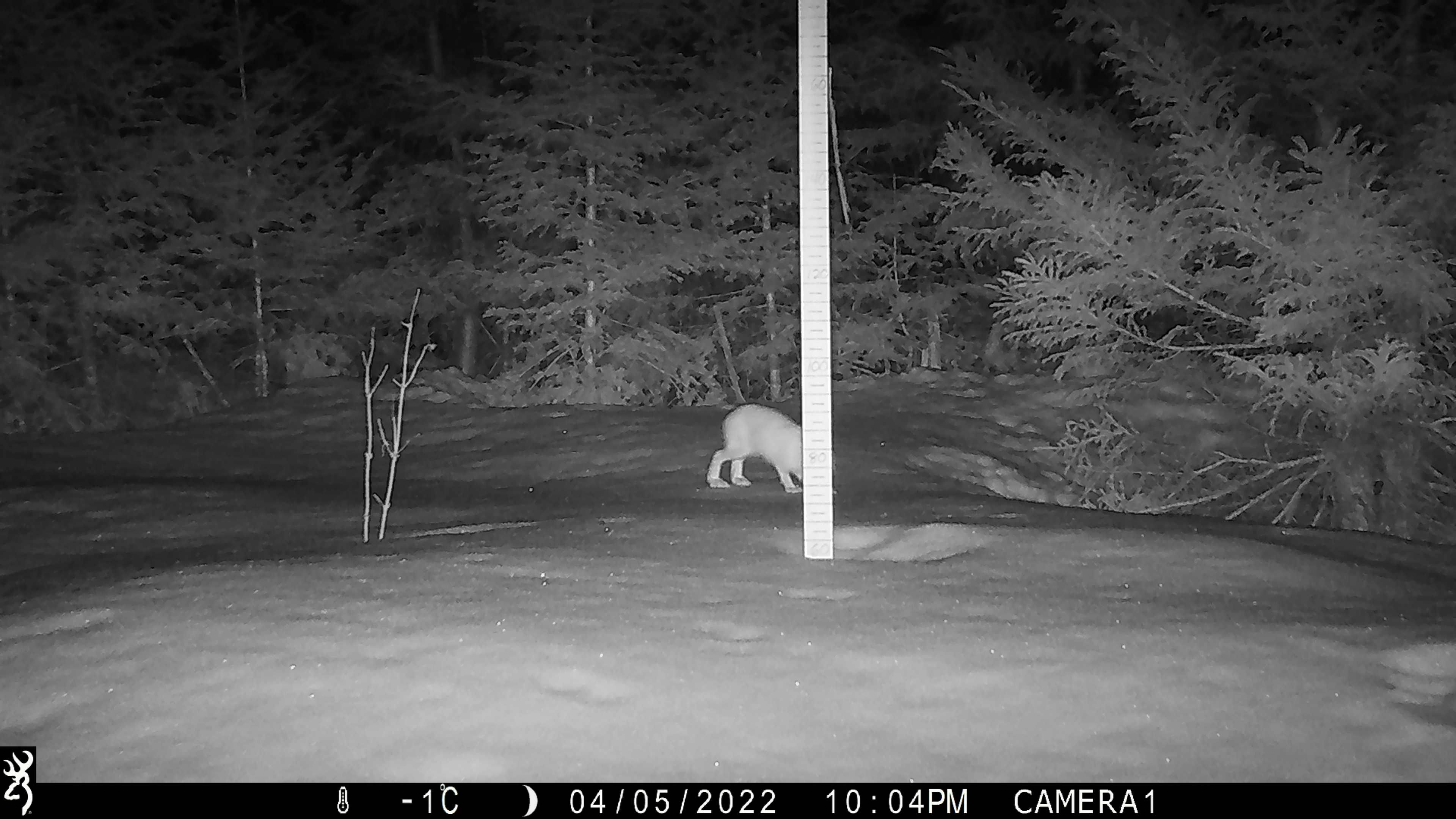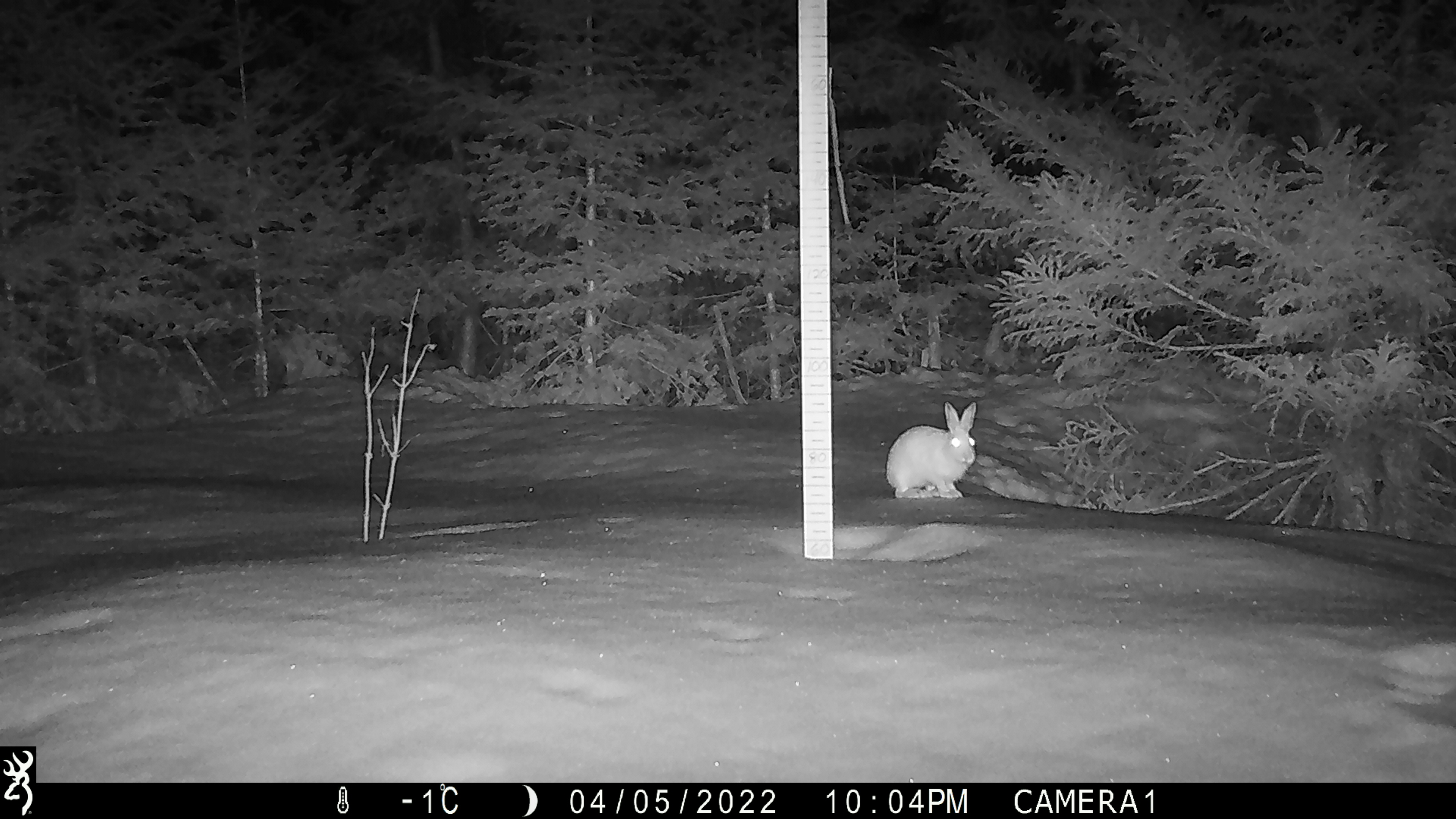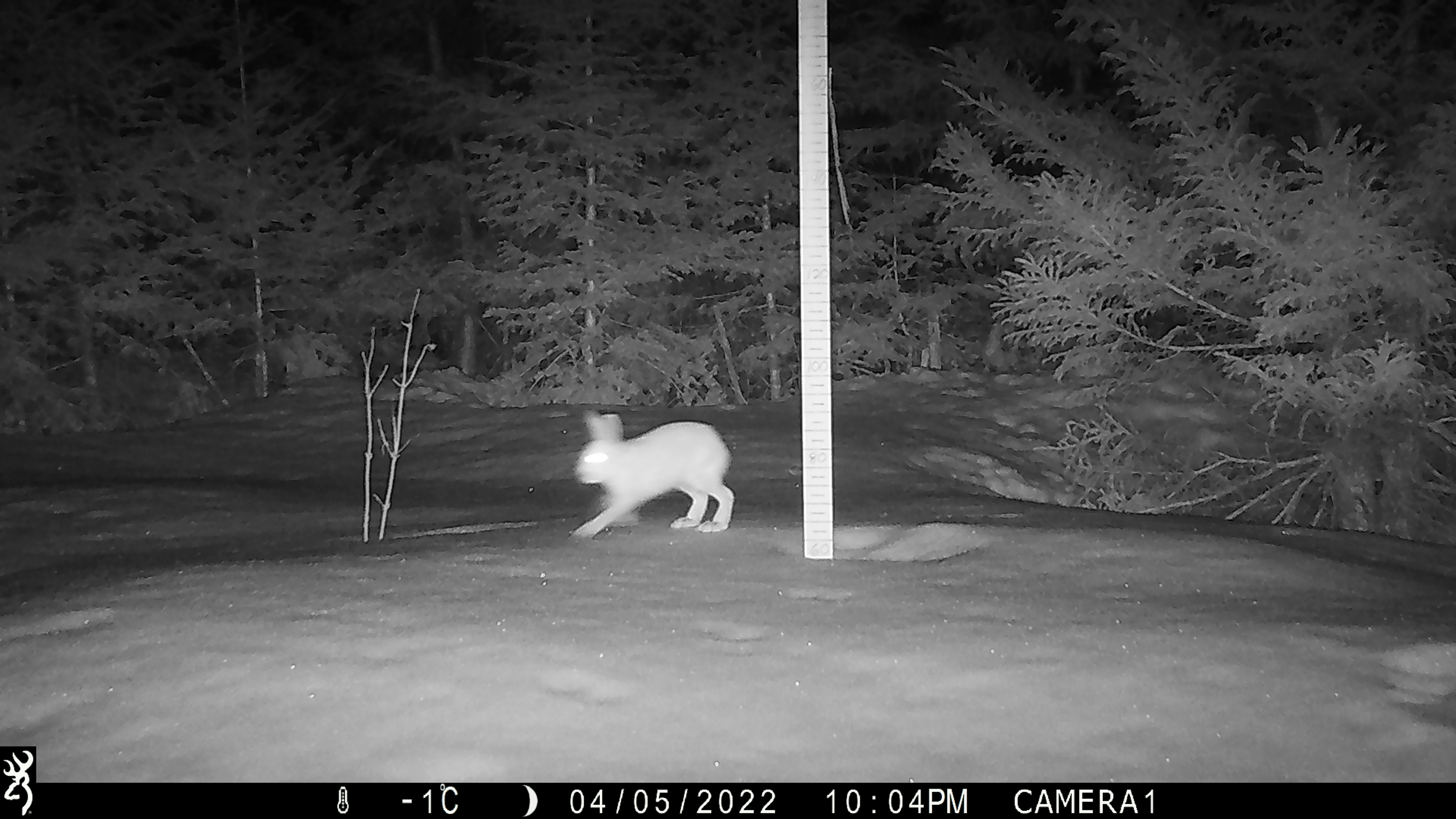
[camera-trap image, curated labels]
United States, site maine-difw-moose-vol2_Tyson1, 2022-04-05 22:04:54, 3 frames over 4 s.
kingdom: Animalia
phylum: Chordata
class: Mammalia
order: Lagomorpha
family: Leporidae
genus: Lepus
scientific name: Lepus americanus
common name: snowshoe hare